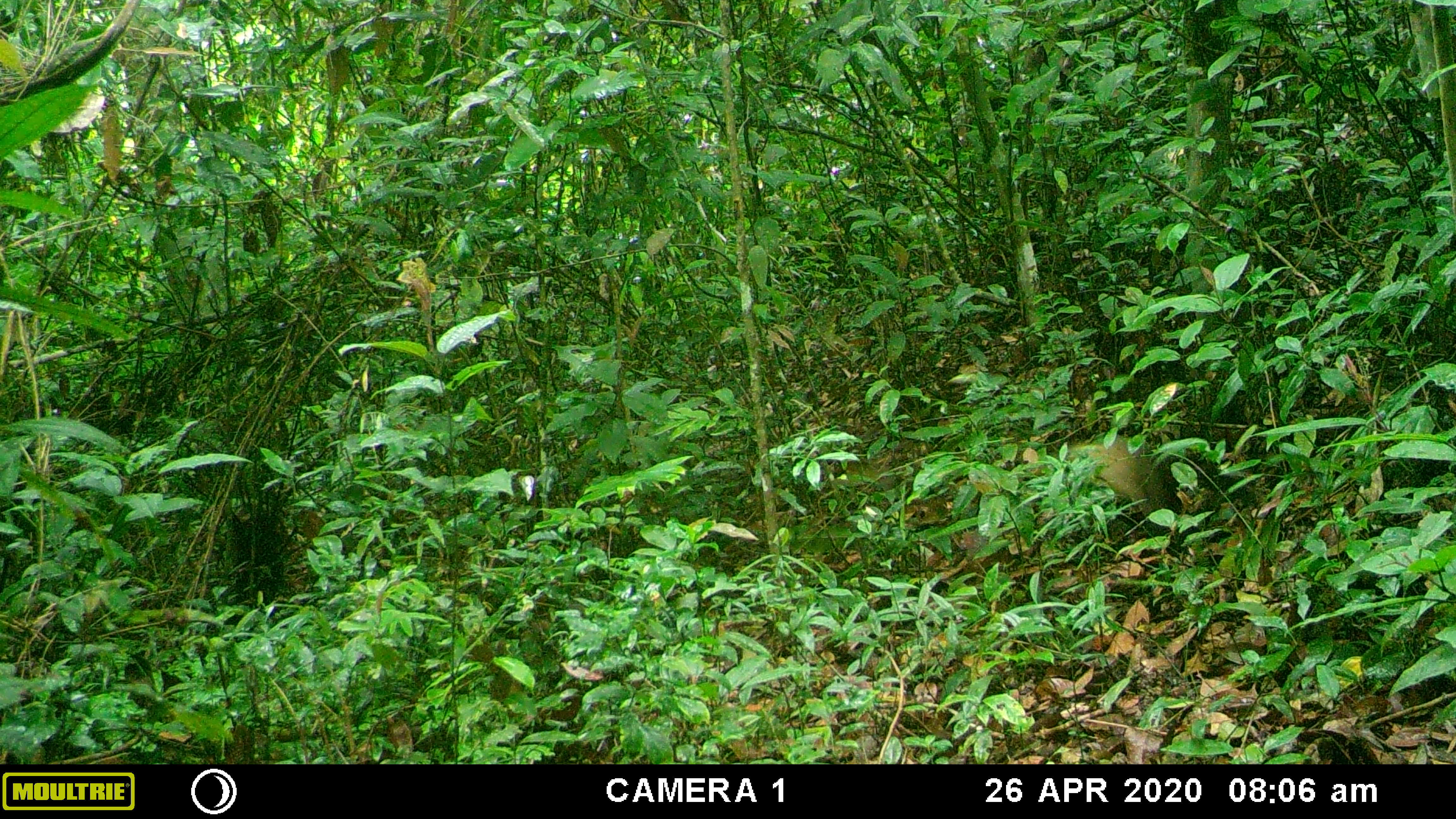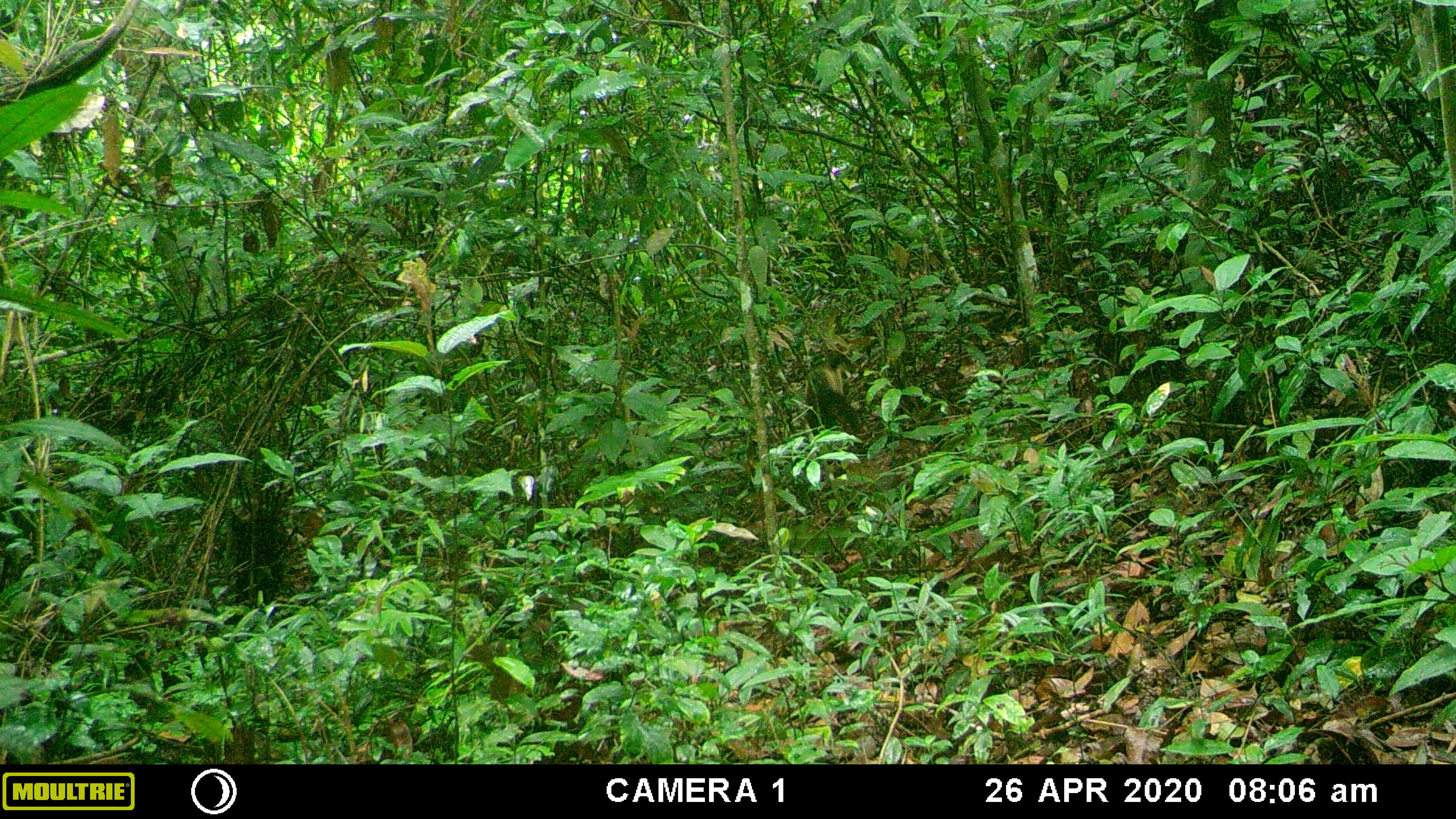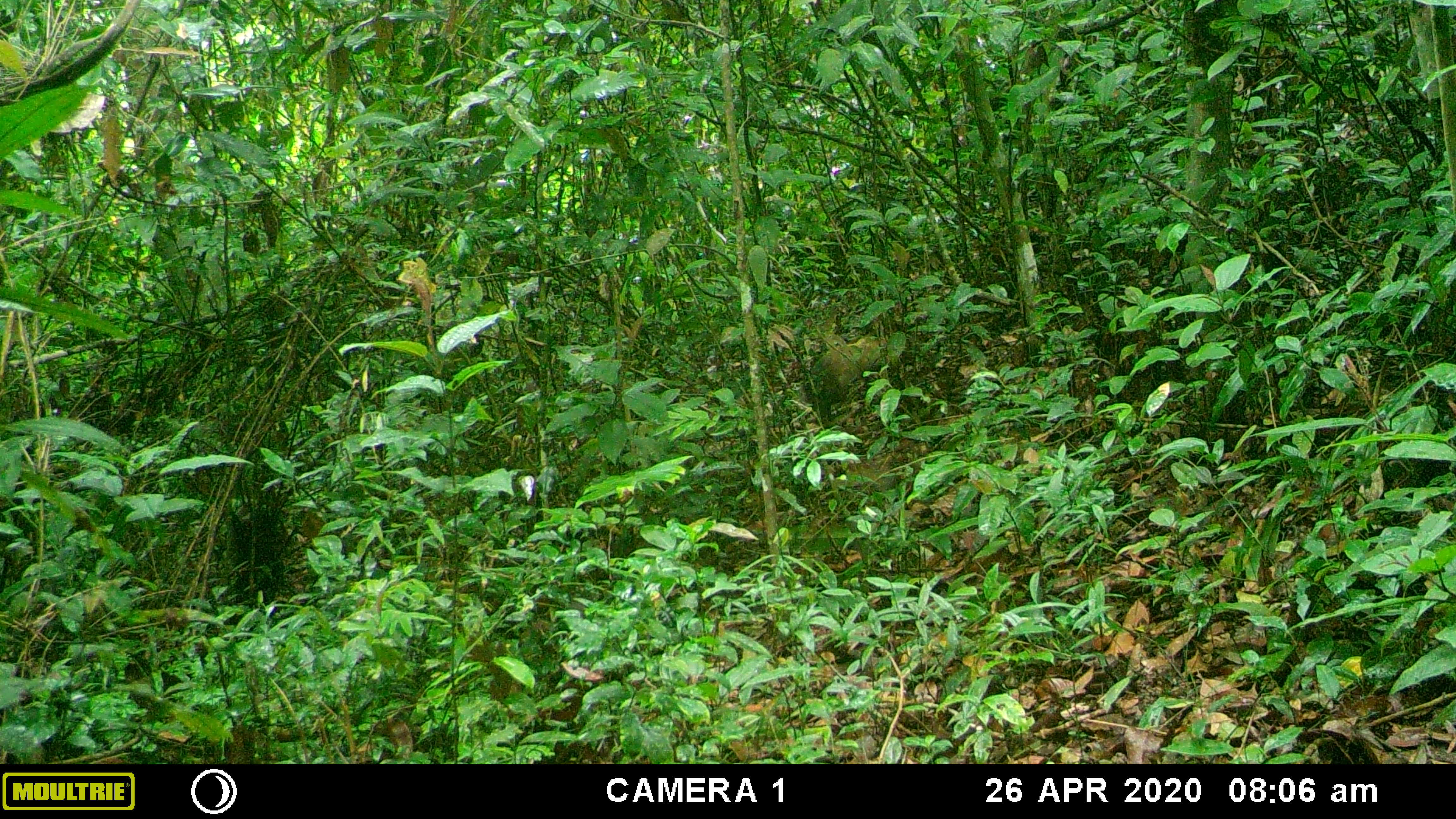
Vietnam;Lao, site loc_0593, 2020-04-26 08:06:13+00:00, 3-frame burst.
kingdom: Animalia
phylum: Chordata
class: Mammalia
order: Carnivora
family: Mustelidae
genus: Martes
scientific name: Martes flavigula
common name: yellow-throated marten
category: yellow throated marten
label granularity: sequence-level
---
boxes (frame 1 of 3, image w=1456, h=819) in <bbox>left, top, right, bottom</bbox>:
yellow throated marten: <bbox>1065, 435, 1255, 564</bbox>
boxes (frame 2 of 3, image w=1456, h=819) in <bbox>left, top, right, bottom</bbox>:
yellow throated marten: <bbox>804, 353, 862, 443</bbox>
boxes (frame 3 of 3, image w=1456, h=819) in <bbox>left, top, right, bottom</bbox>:
yellow throated marten: <bbox>802, 333, 886, 425</bbox>